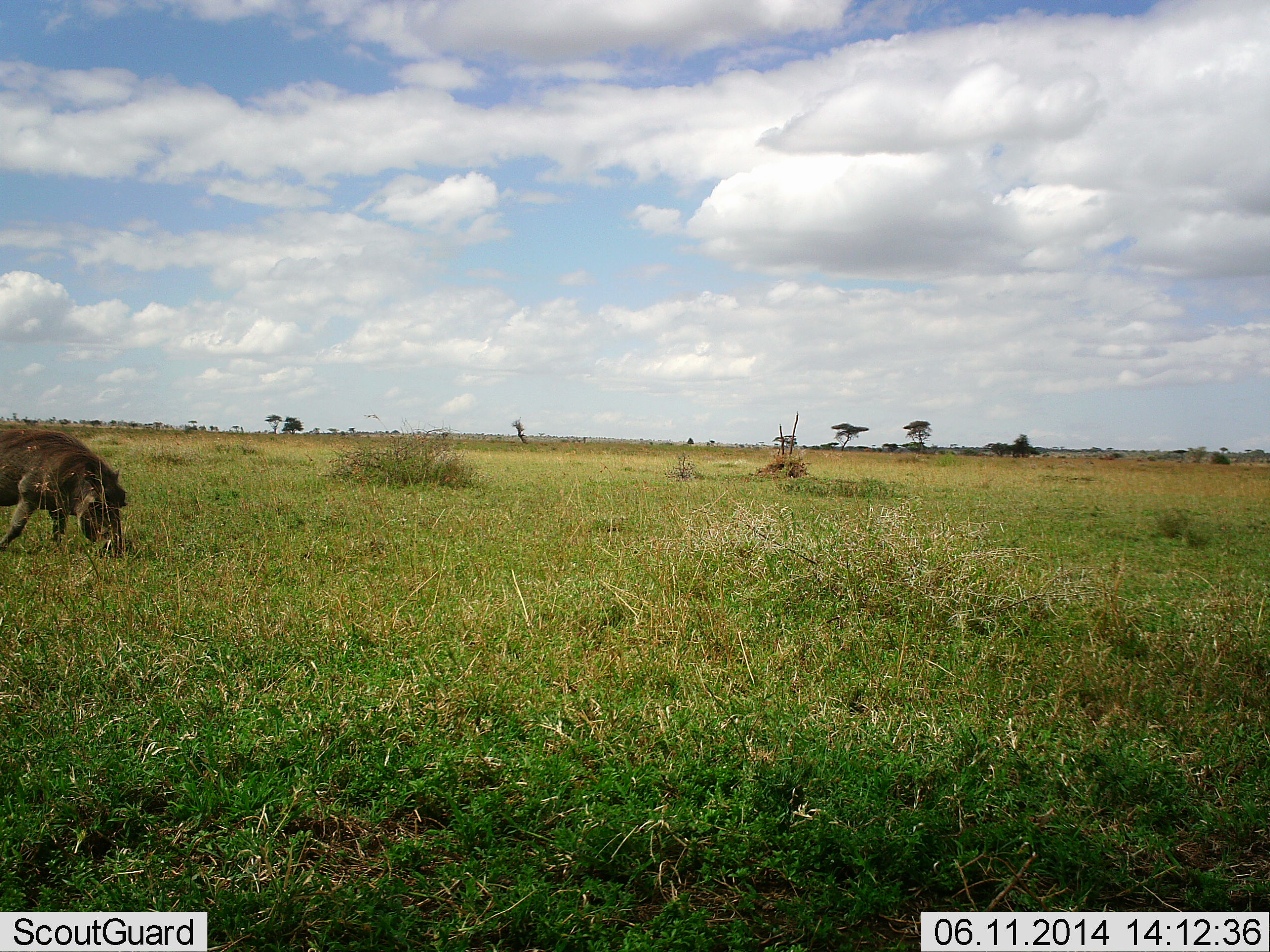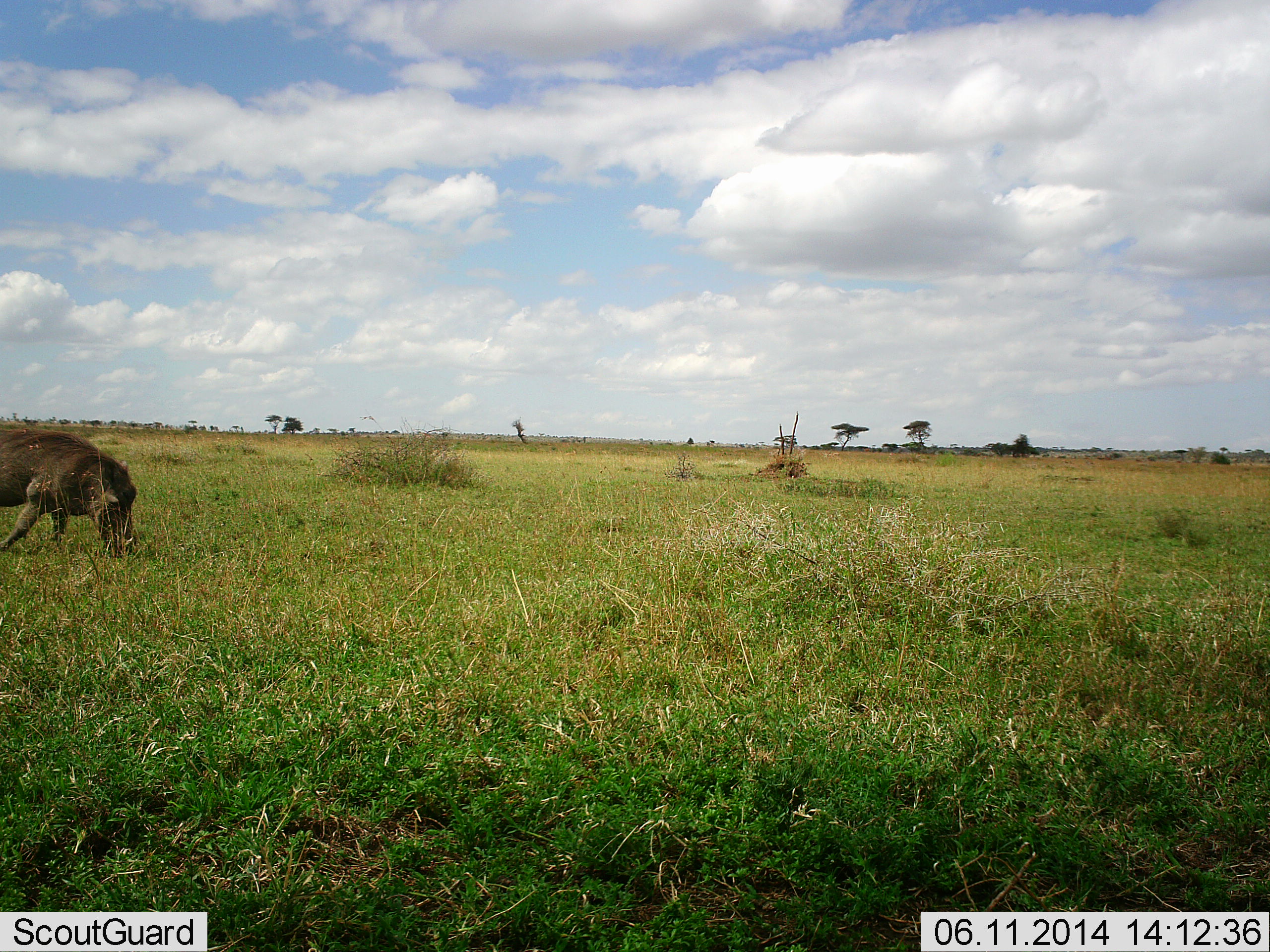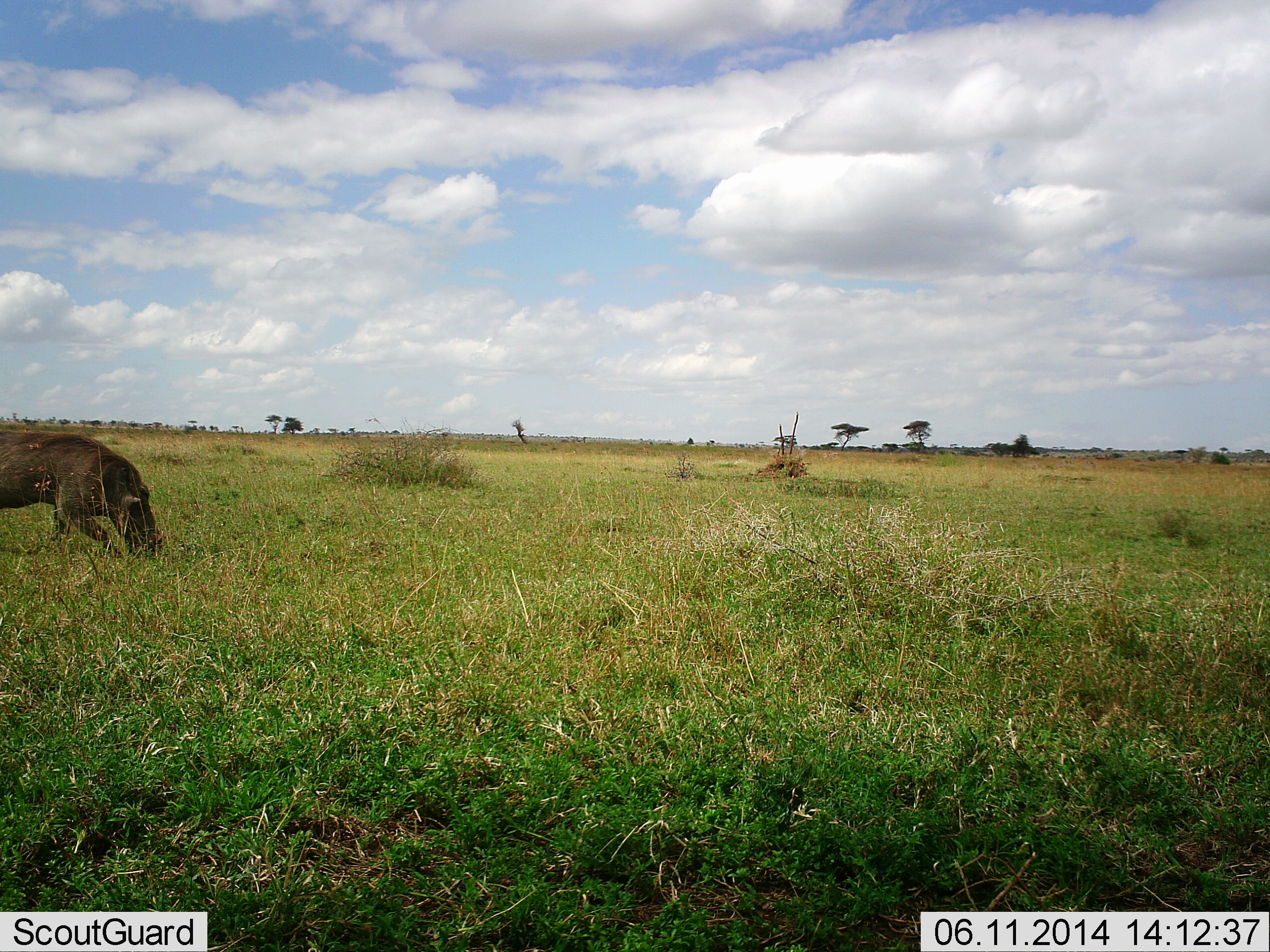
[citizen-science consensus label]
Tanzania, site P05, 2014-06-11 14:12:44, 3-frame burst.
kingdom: Animalia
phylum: Chordata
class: Mammalia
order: Artiodactyla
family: Suidae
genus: Phacochoerus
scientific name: Phacochoerus africanus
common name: warthog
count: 1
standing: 10%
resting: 0%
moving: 20%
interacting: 0%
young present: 0%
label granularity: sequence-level